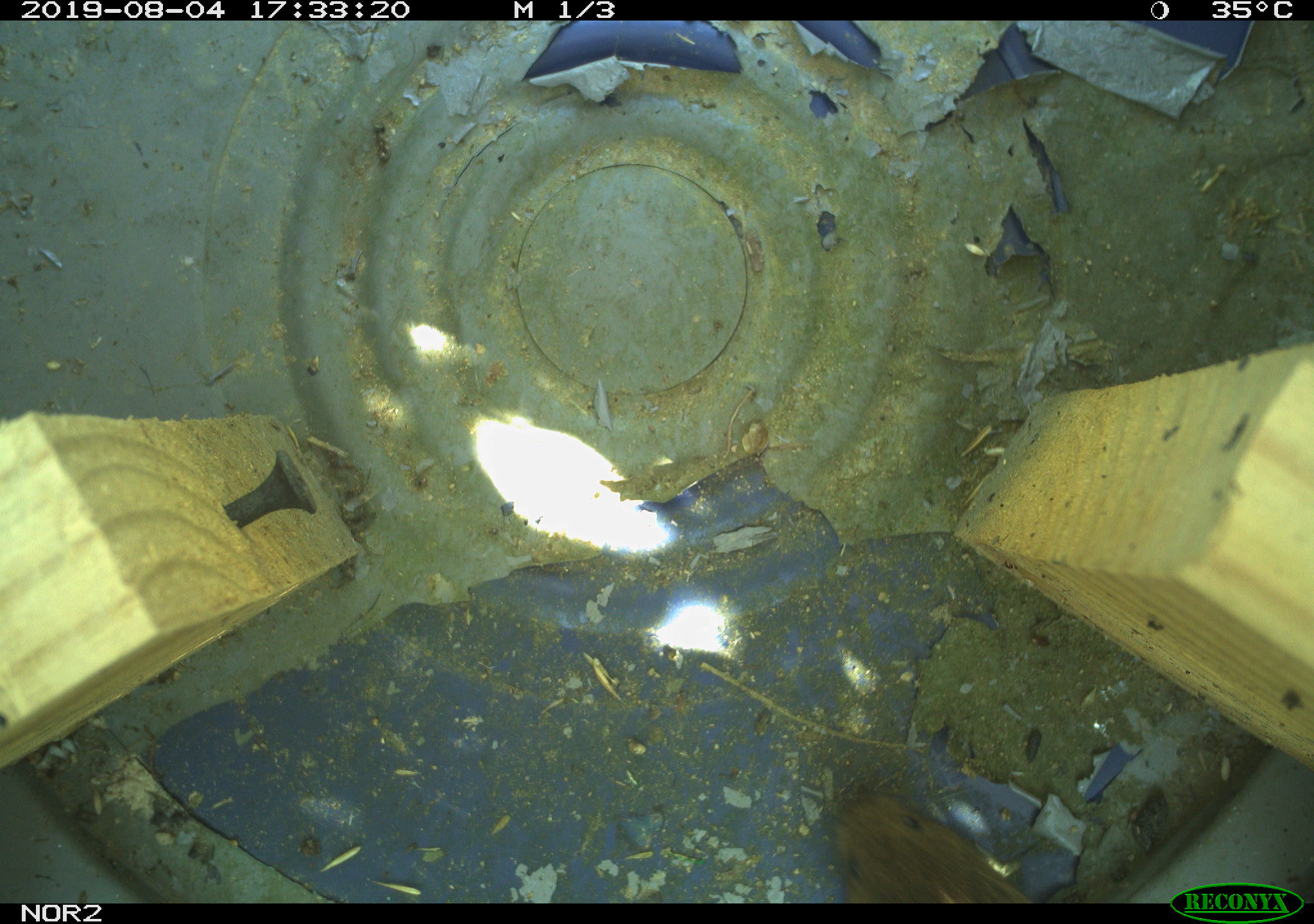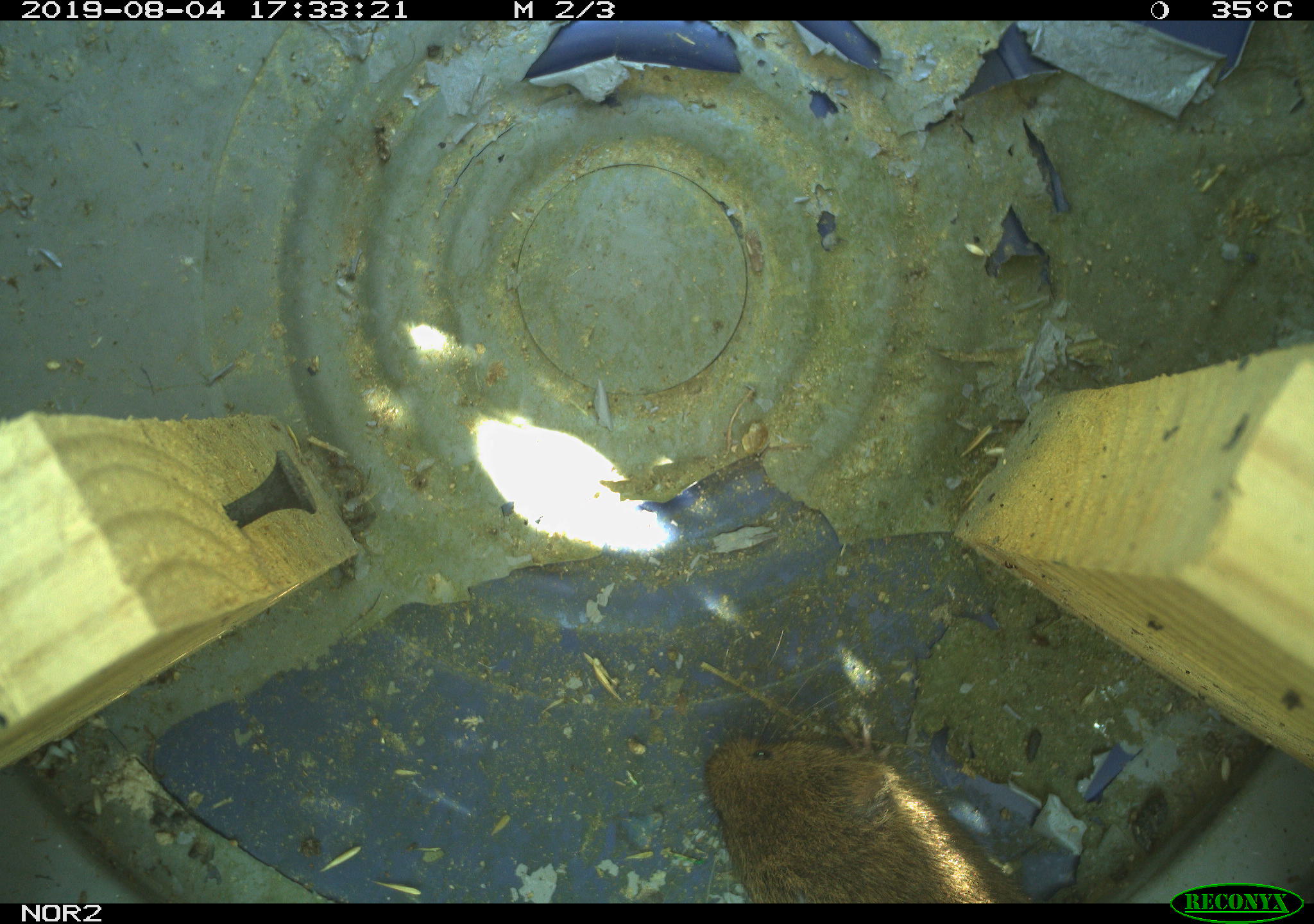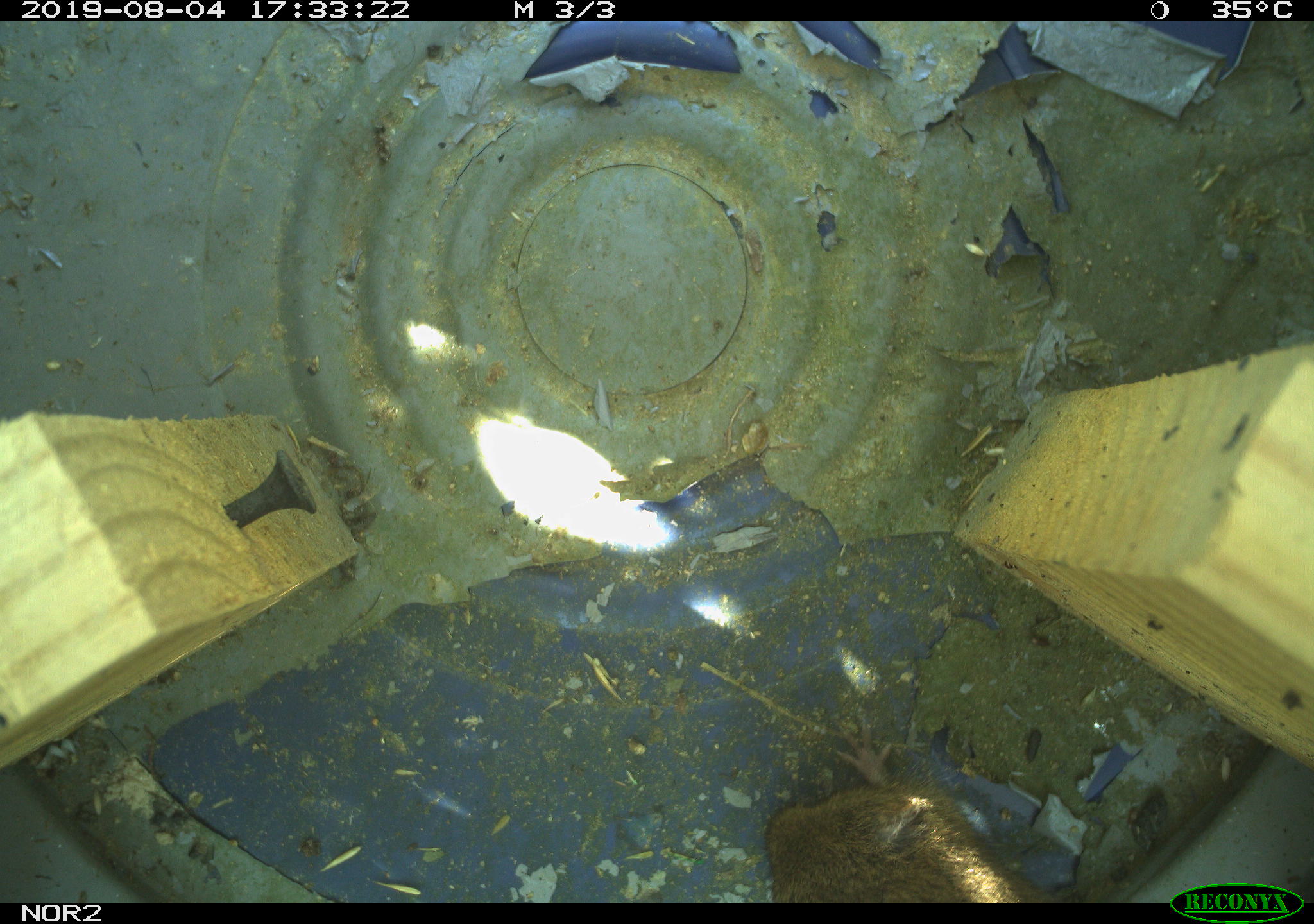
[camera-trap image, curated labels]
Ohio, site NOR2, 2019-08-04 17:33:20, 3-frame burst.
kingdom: Animalia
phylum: Chordata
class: Mammalia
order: Rodentia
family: Cricetidae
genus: Microtus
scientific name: Microtus pennsylvanicus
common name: meadow vole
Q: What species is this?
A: Meadow vole (Microtus pennsylvanicus).